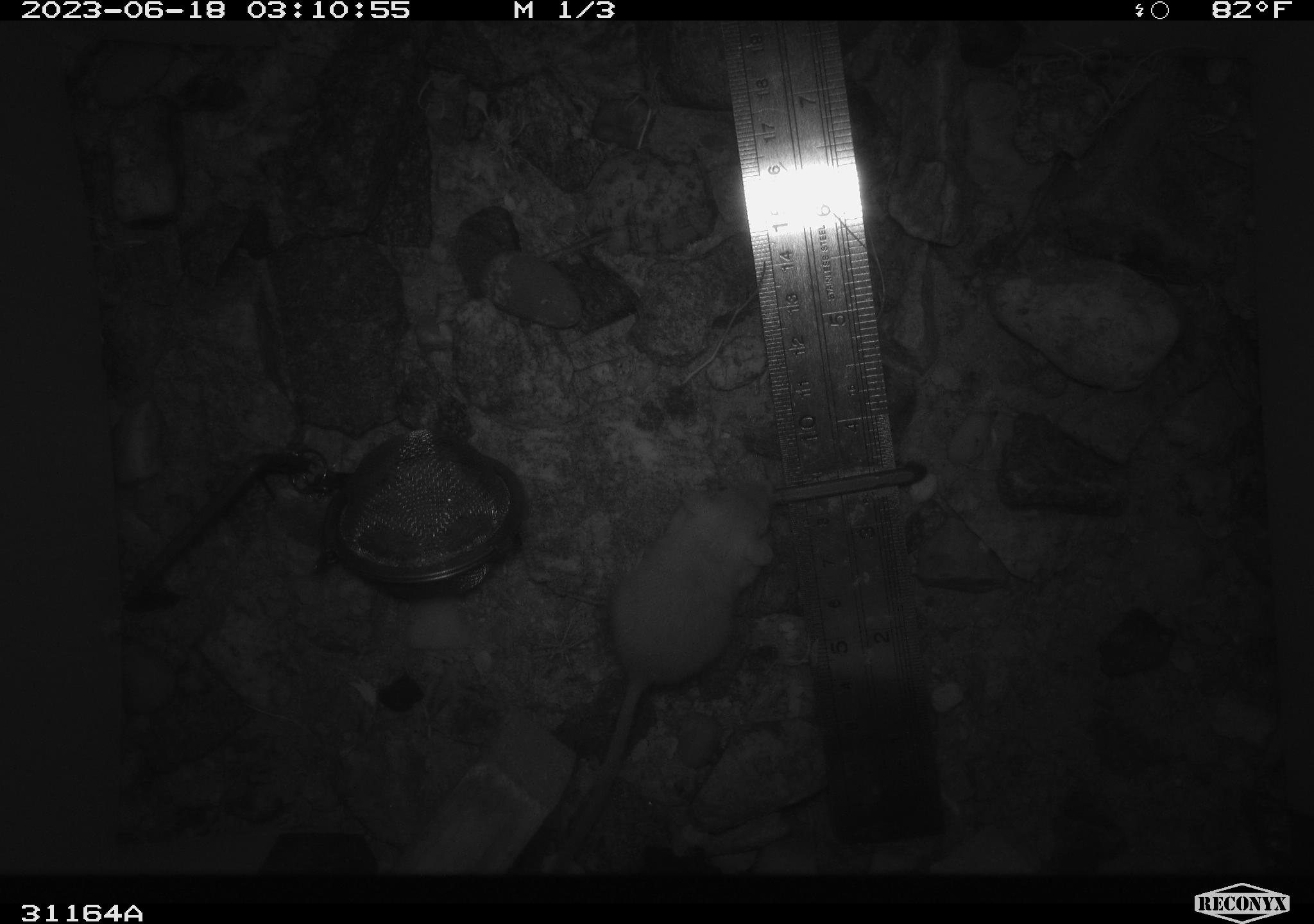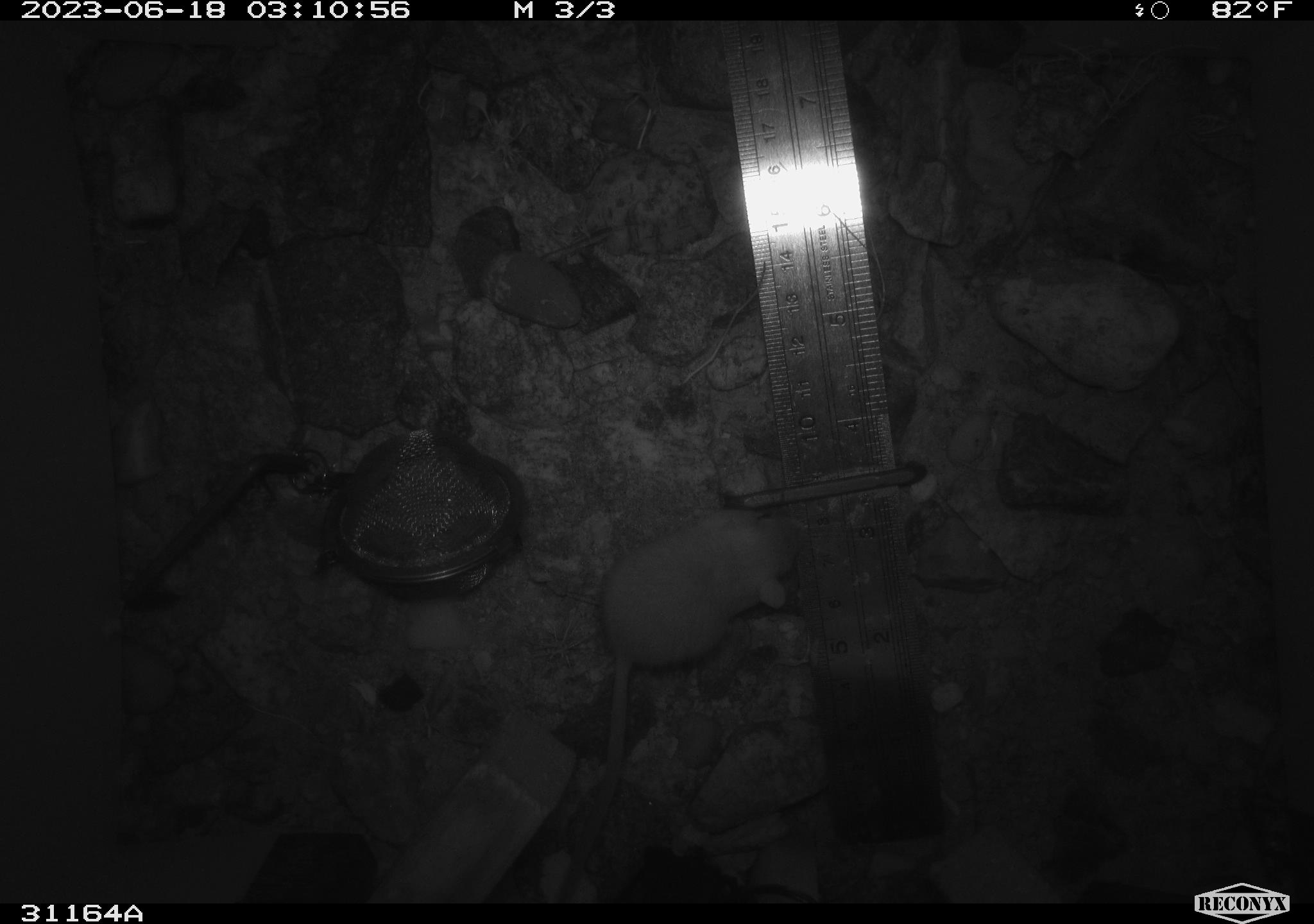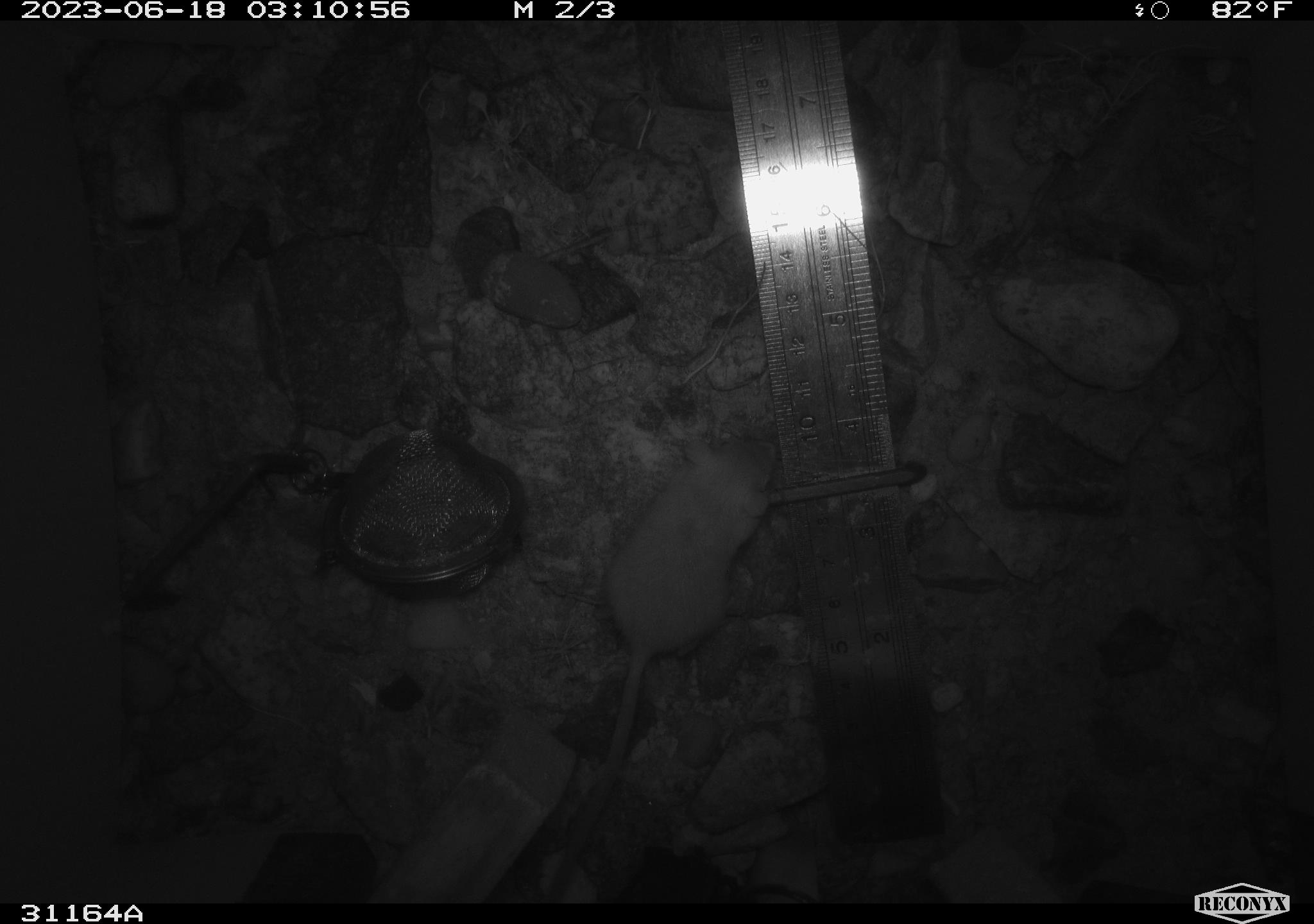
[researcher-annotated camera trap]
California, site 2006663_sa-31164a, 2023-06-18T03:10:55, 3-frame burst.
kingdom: Animalia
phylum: Chordata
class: Mammalia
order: Rodentia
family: Heteromyidae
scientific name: Heteromyidae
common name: kangaroo rats and pocket mice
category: heteromyidae family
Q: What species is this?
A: Heteromyidae family (kangaroo rats and pocket mice) (Heteromyidae).